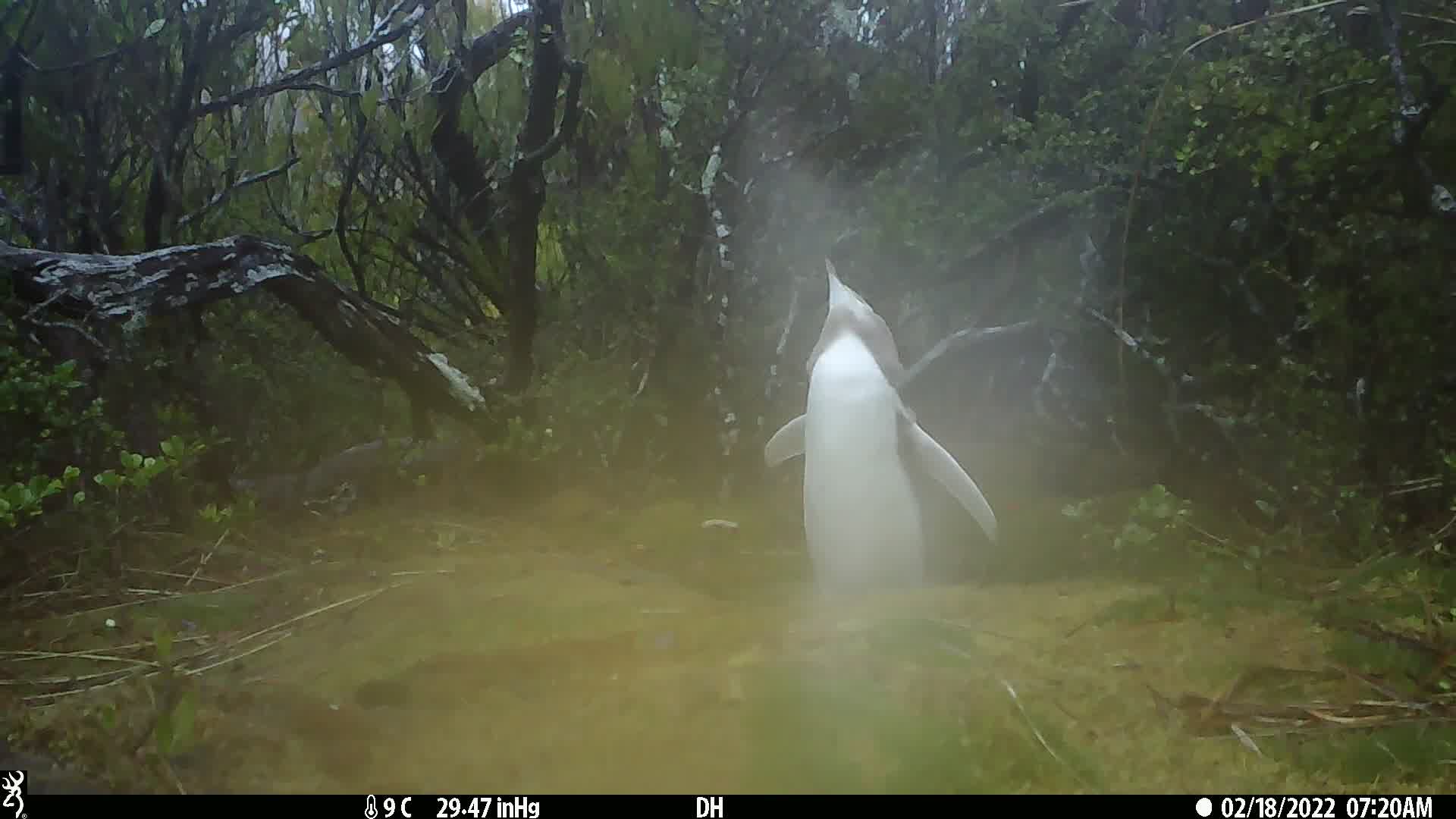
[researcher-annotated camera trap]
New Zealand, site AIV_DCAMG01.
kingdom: Animalia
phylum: Chordata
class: Aves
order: Sphenisciformes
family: Spheniscidae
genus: Megadyptes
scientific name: Megadyptes antipodes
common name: yellow-eyed penguin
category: yellow eyed penguin